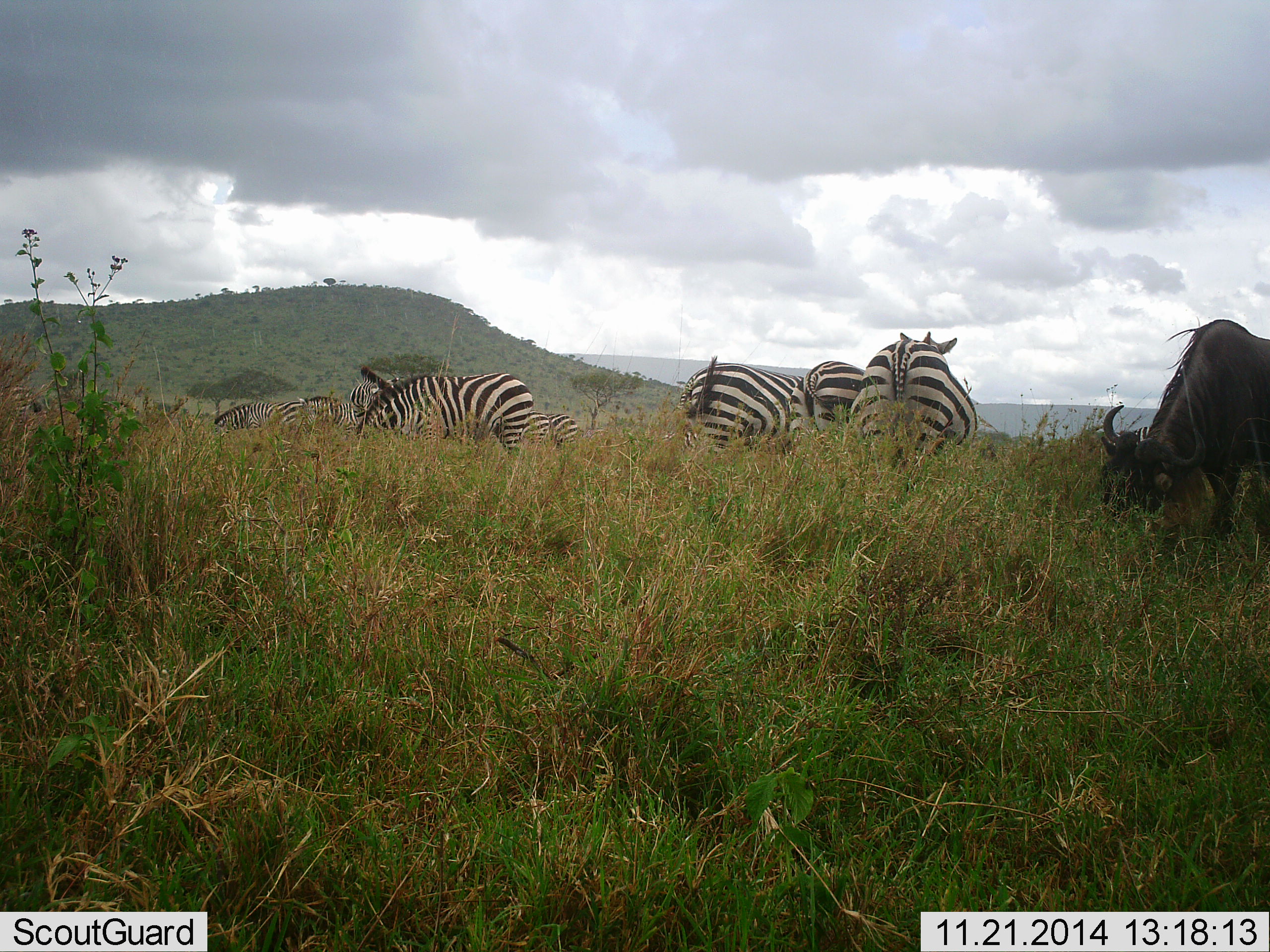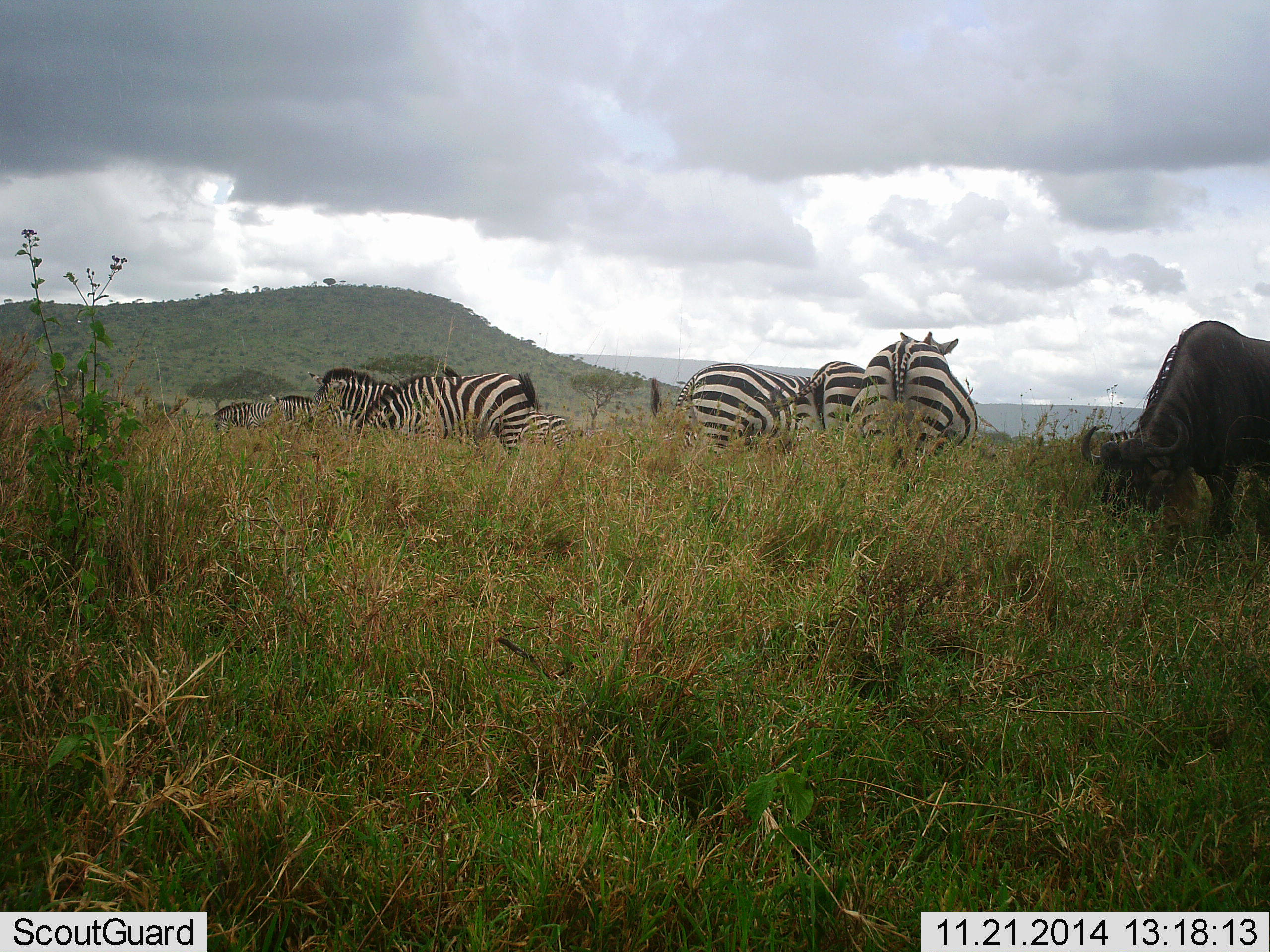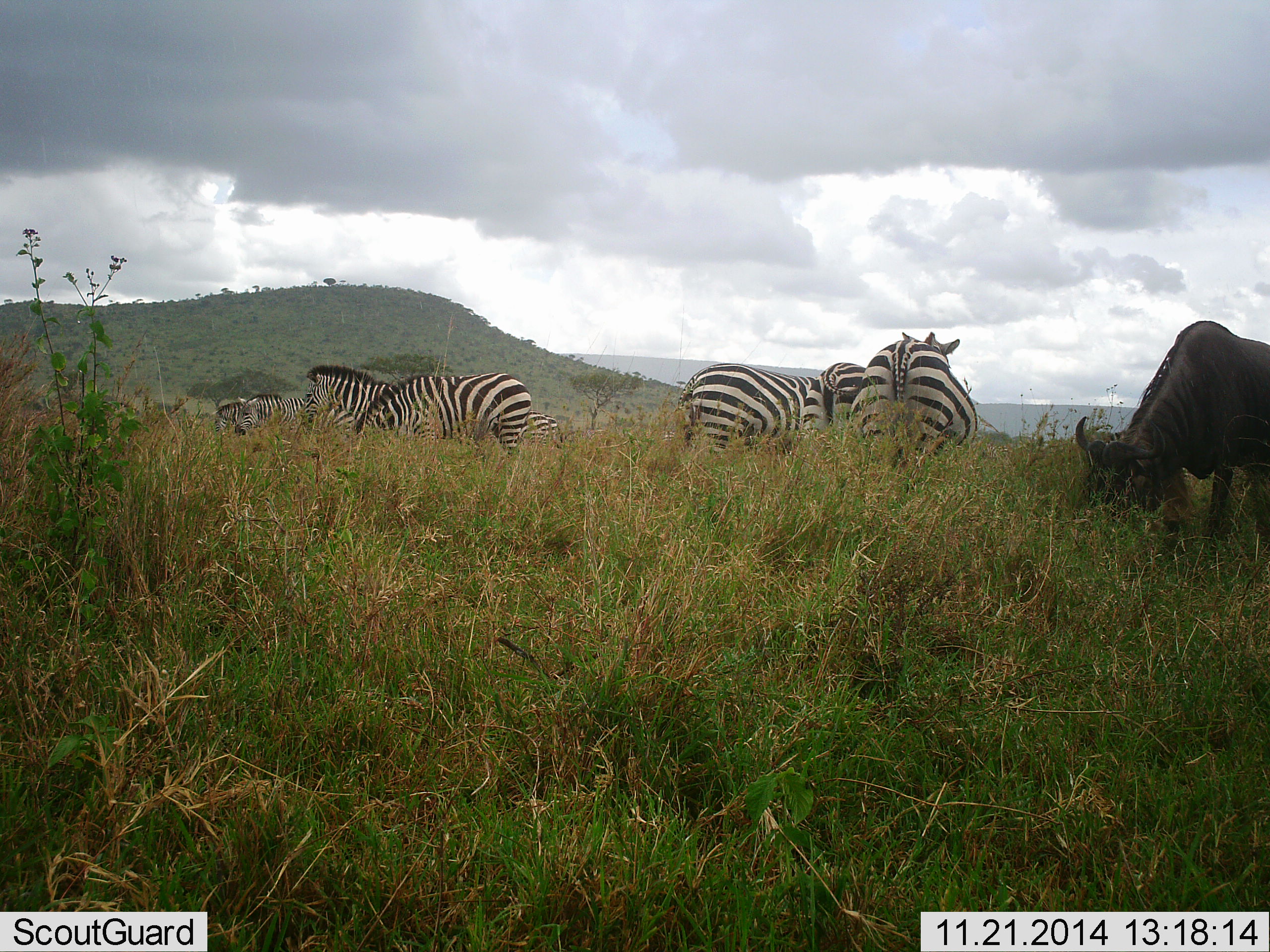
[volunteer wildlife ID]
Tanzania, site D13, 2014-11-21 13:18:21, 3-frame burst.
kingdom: Animalia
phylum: Chordata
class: Mammalia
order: Artiodactyla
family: Bovidae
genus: Connochaetes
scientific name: Connochaetes taurinus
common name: blue wildebeest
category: wildebeest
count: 1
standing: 20%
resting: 0%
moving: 0%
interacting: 0%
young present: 0%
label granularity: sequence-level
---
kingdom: Animalia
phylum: Chordata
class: Mammalia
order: Perissodactyla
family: Equidae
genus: Equus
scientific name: Equus quagga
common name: plains zebra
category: zebra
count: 8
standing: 29%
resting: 0%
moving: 14%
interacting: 0%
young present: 0%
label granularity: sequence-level